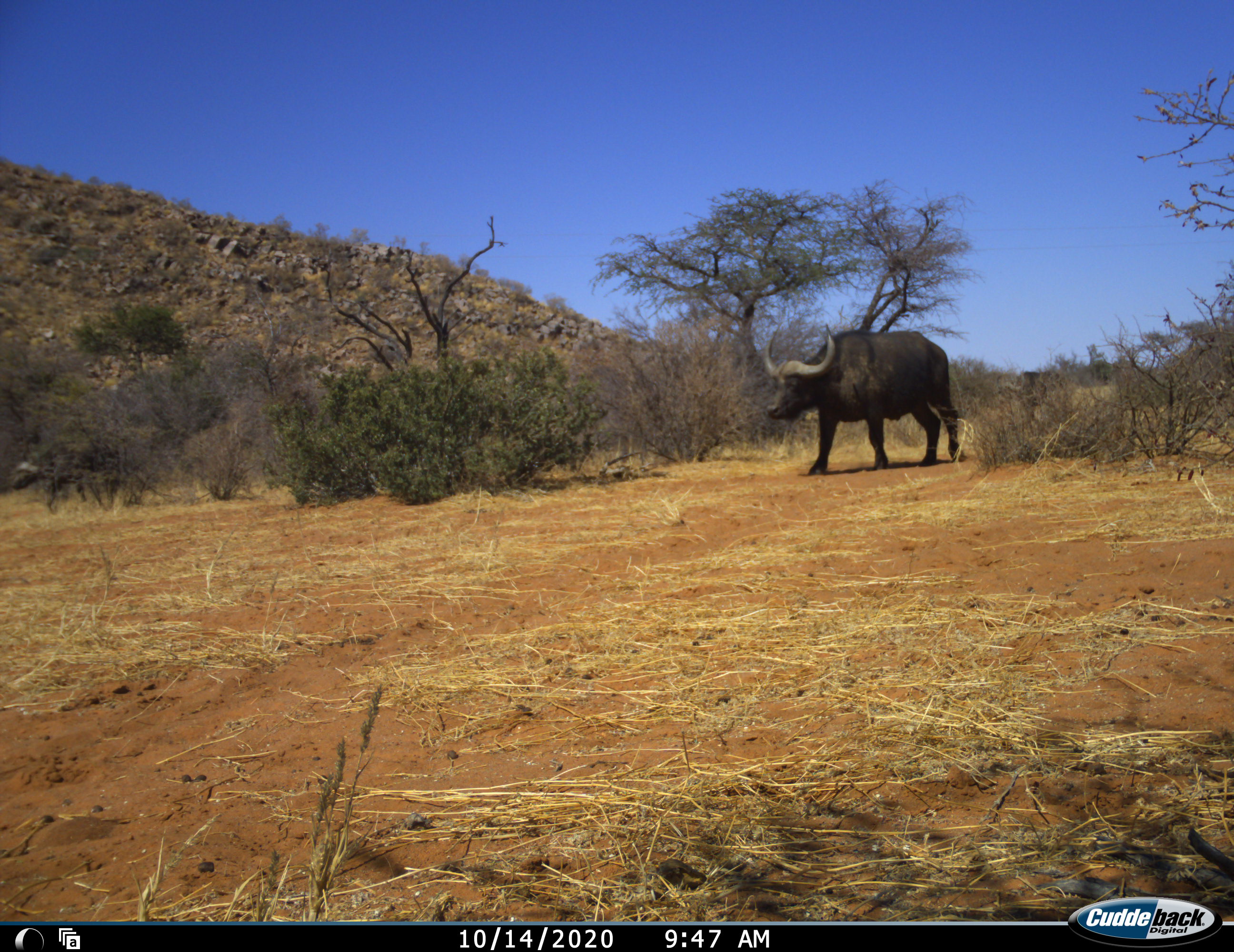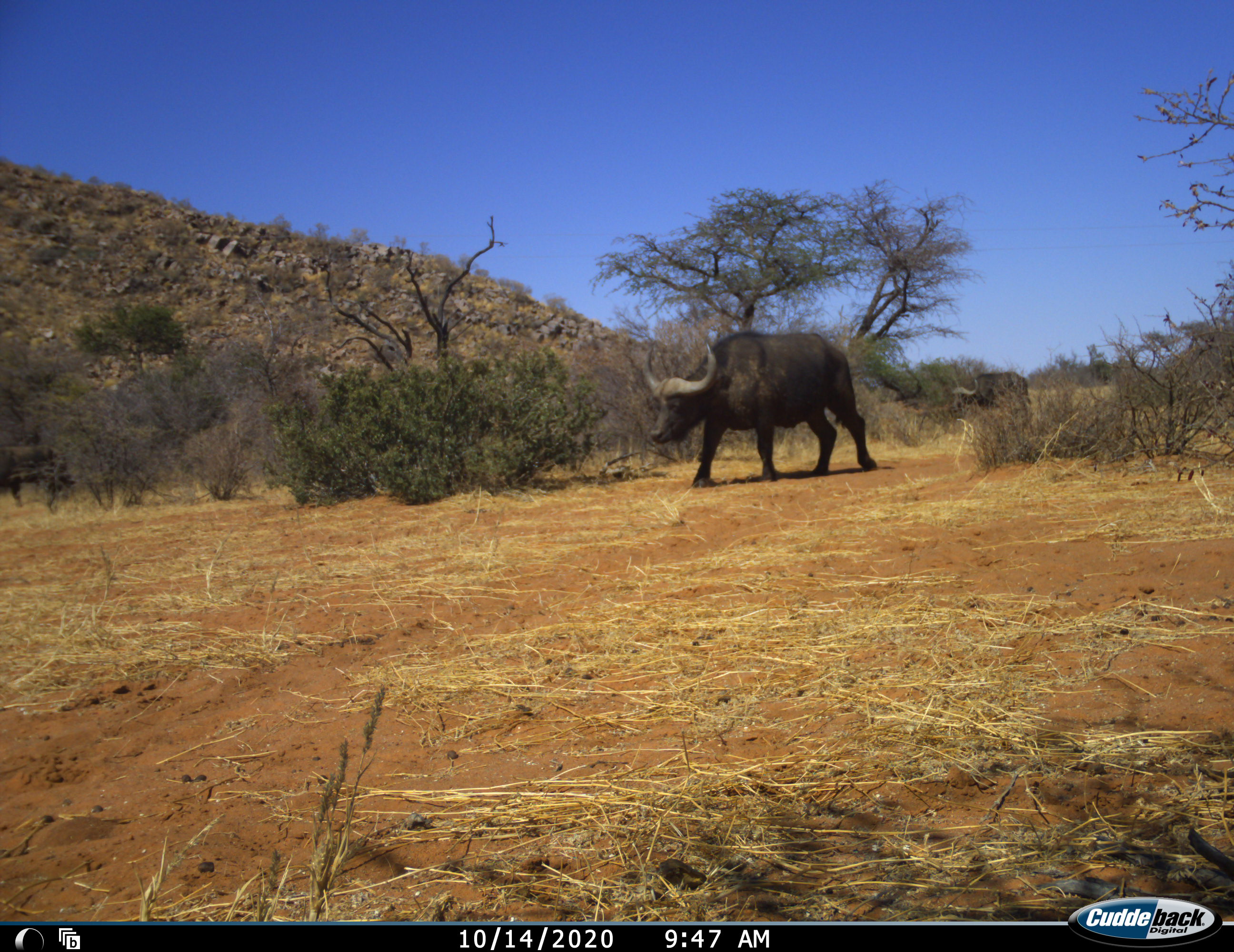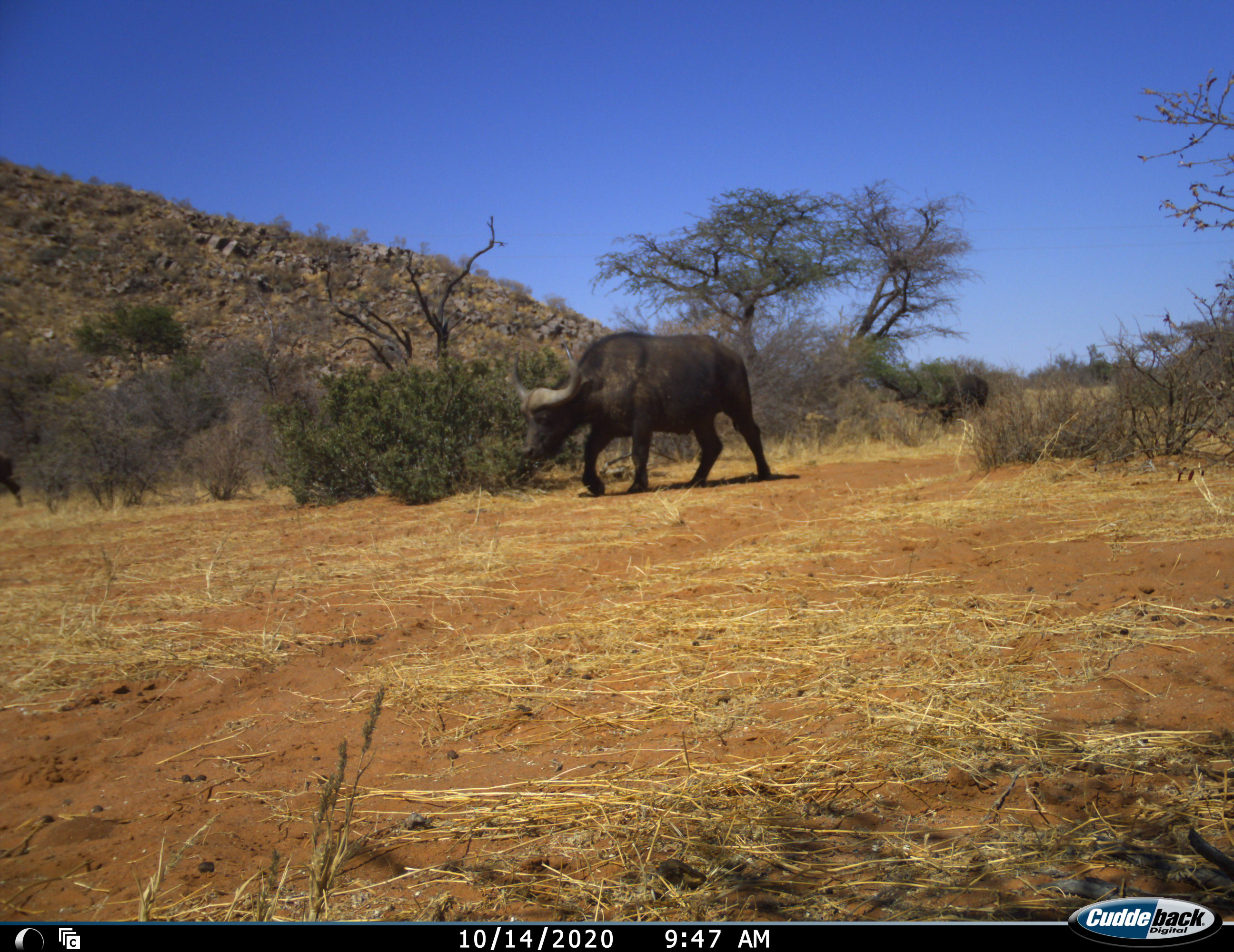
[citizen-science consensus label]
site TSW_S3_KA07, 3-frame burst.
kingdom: Animalia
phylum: Chordata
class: Mammalia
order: Artiodactyla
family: Bovidae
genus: Syncerus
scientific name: Syncerus caffer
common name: african buffalo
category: buffalo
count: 3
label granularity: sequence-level